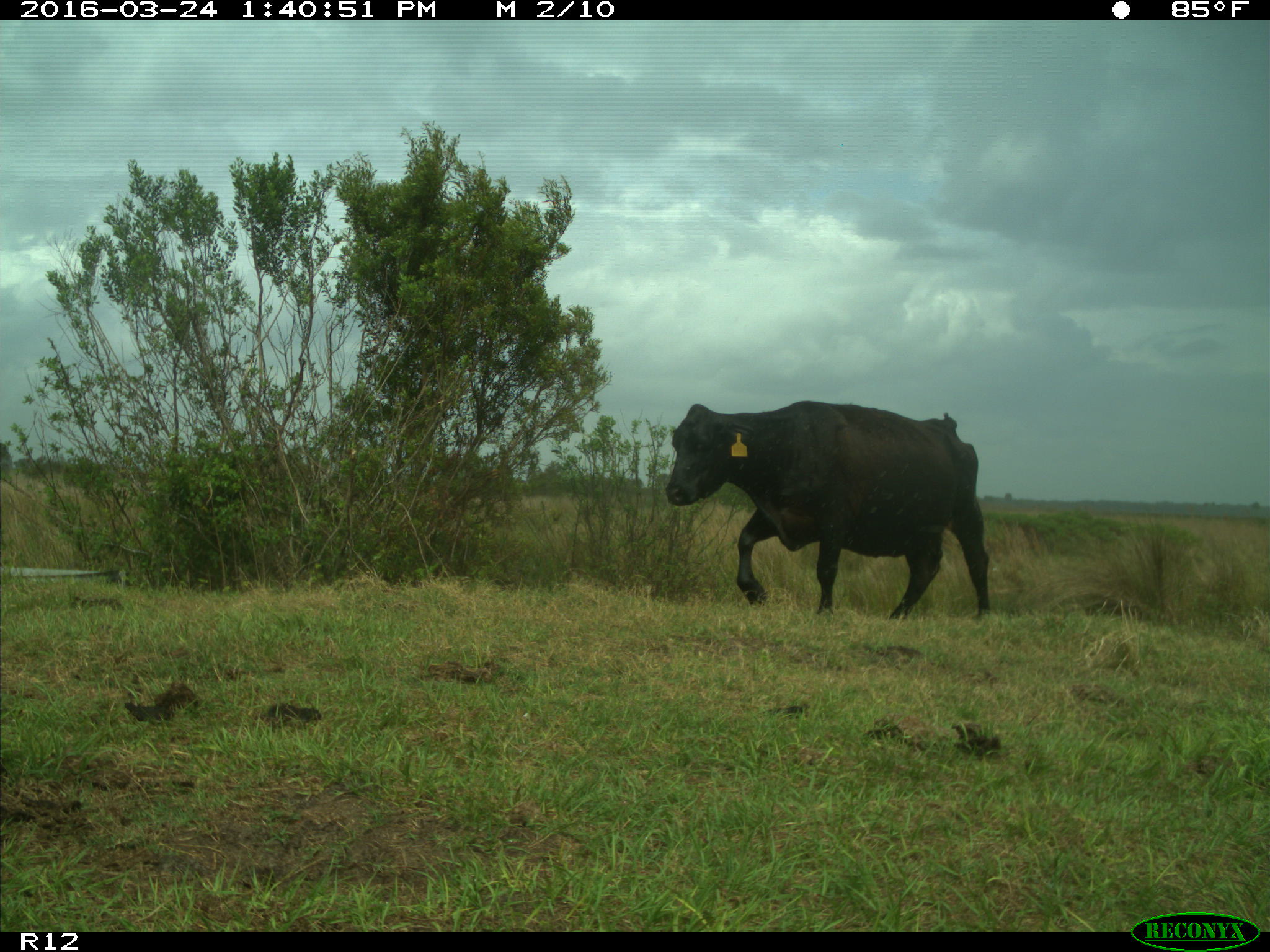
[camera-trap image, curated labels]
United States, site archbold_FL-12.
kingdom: Animalia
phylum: Chordata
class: Mammalia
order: Artiodactyla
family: Bovidae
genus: Bos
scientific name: Bos taurus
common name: domestic cow